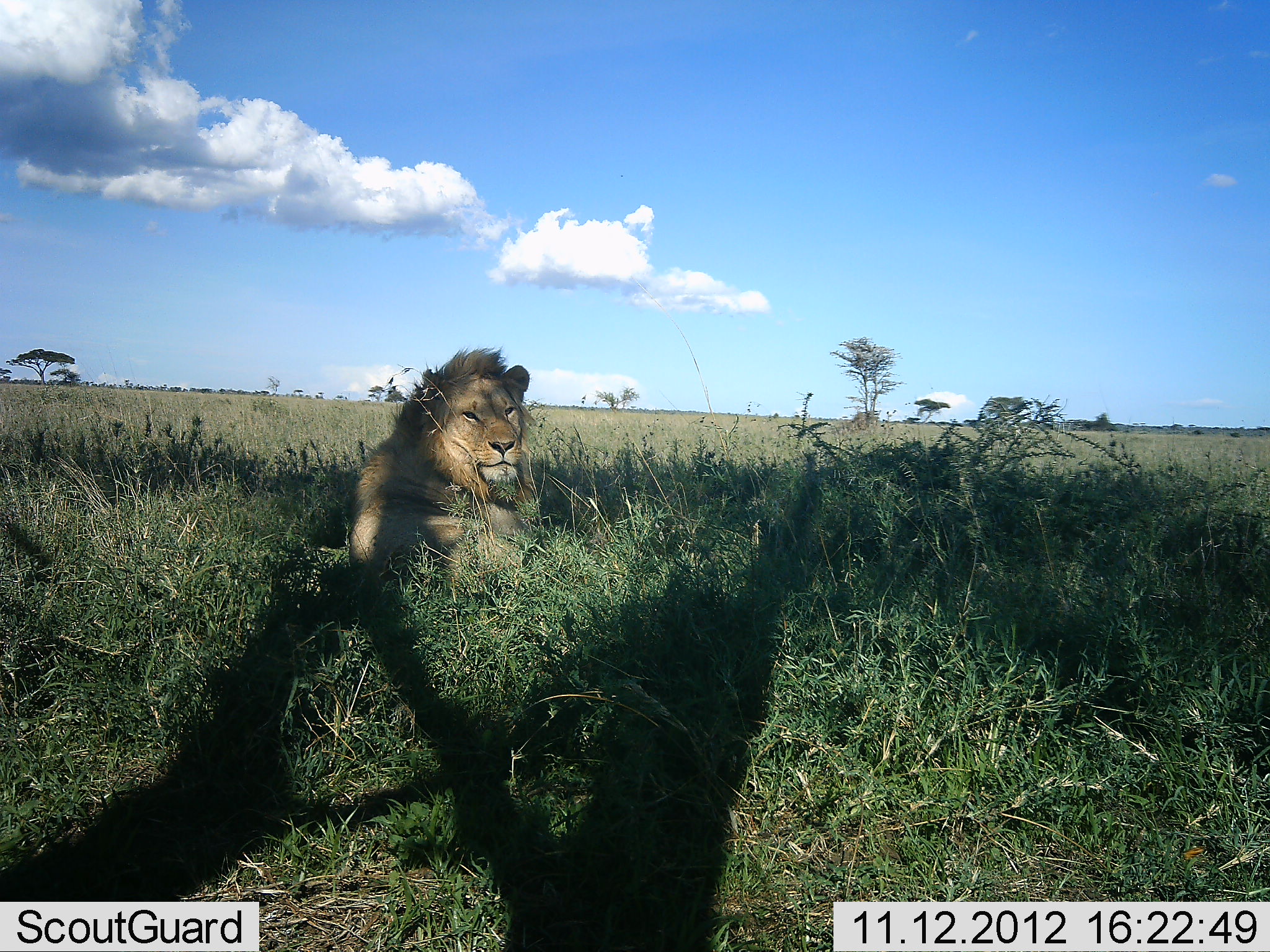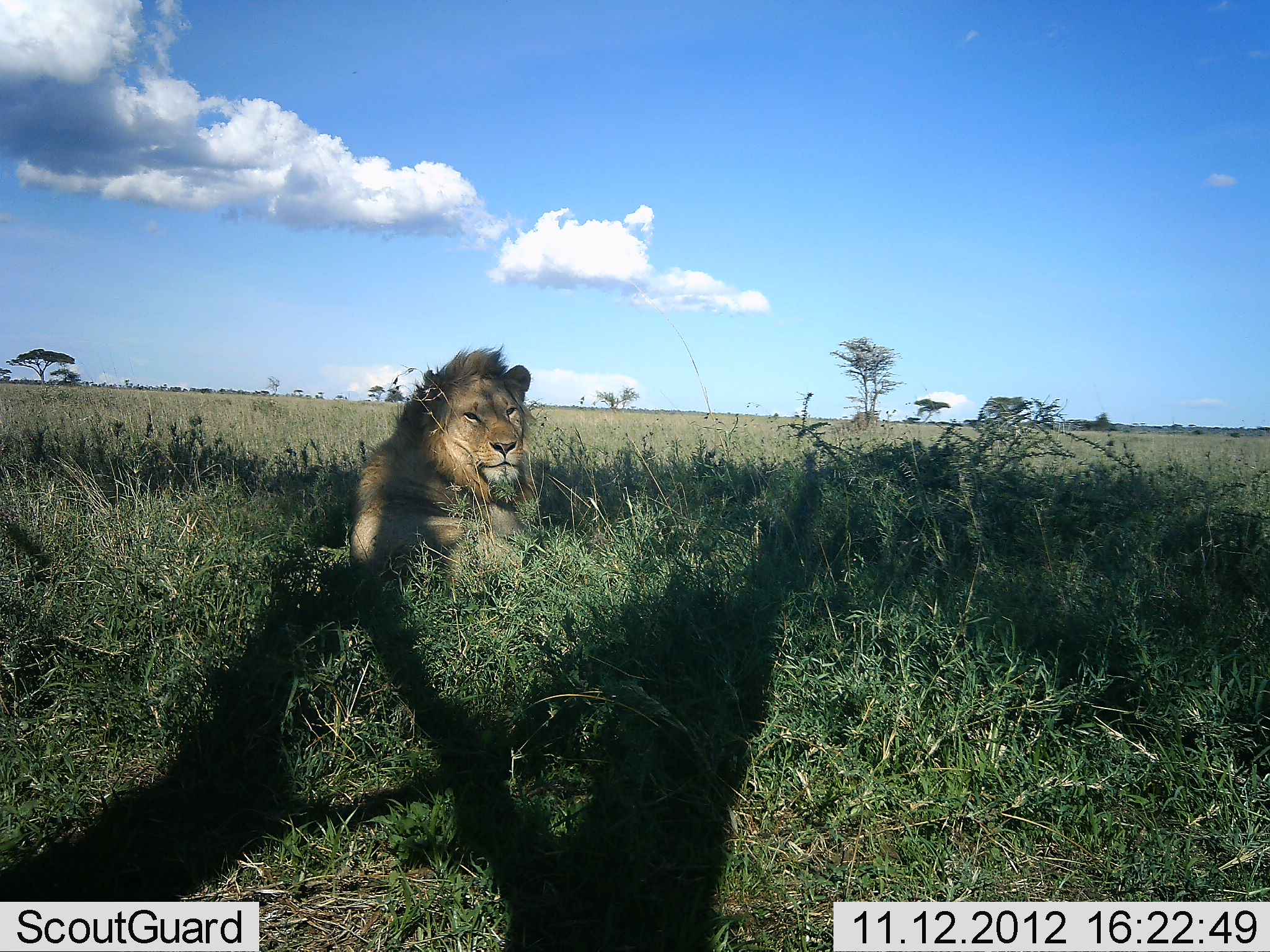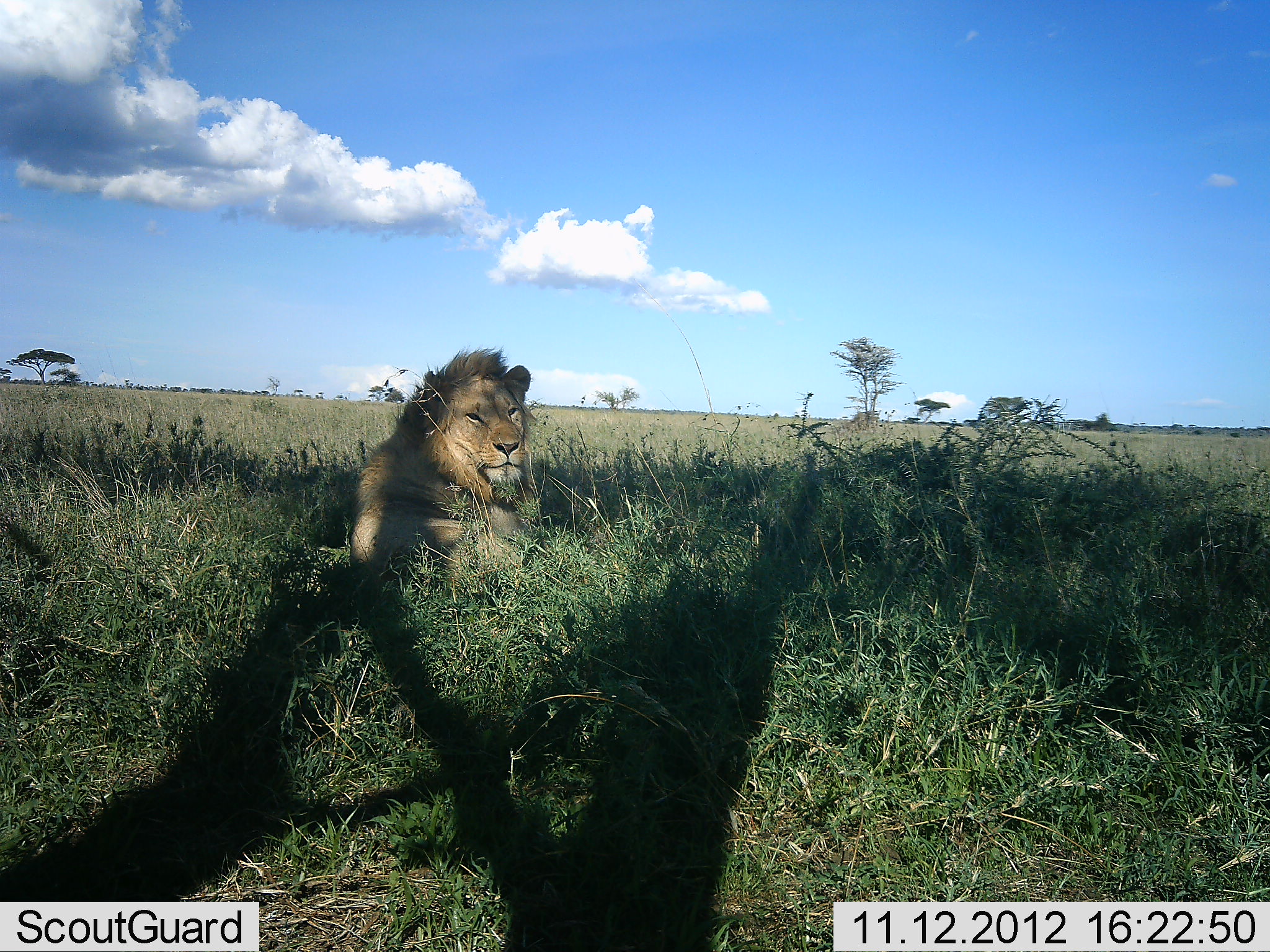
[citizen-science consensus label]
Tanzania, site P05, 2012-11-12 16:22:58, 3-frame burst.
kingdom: Animalia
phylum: Chordata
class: Mammalia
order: Carnivora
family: Felidae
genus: Panthera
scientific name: Panthera leo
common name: lion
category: lionmale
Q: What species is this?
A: Lionmale (lion) (Panthera leo).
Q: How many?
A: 1.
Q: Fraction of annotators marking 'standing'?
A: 0%.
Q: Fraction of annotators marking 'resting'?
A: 100%.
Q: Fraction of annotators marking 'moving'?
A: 0%.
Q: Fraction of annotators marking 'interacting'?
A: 0%.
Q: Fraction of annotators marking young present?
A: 0%.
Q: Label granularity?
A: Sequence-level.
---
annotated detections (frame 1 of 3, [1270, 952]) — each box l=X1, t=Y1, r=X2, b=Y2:
animal: l=348, t=343, r=542, b=580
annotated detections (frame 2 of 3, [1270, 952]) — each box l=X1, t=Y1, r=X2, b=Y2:
animal: l=348, t=343, r=542, b=586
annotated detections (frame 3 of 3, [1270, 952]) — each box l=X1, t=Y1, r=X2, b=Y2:
animal: l=348, t=345, r=540, b=588